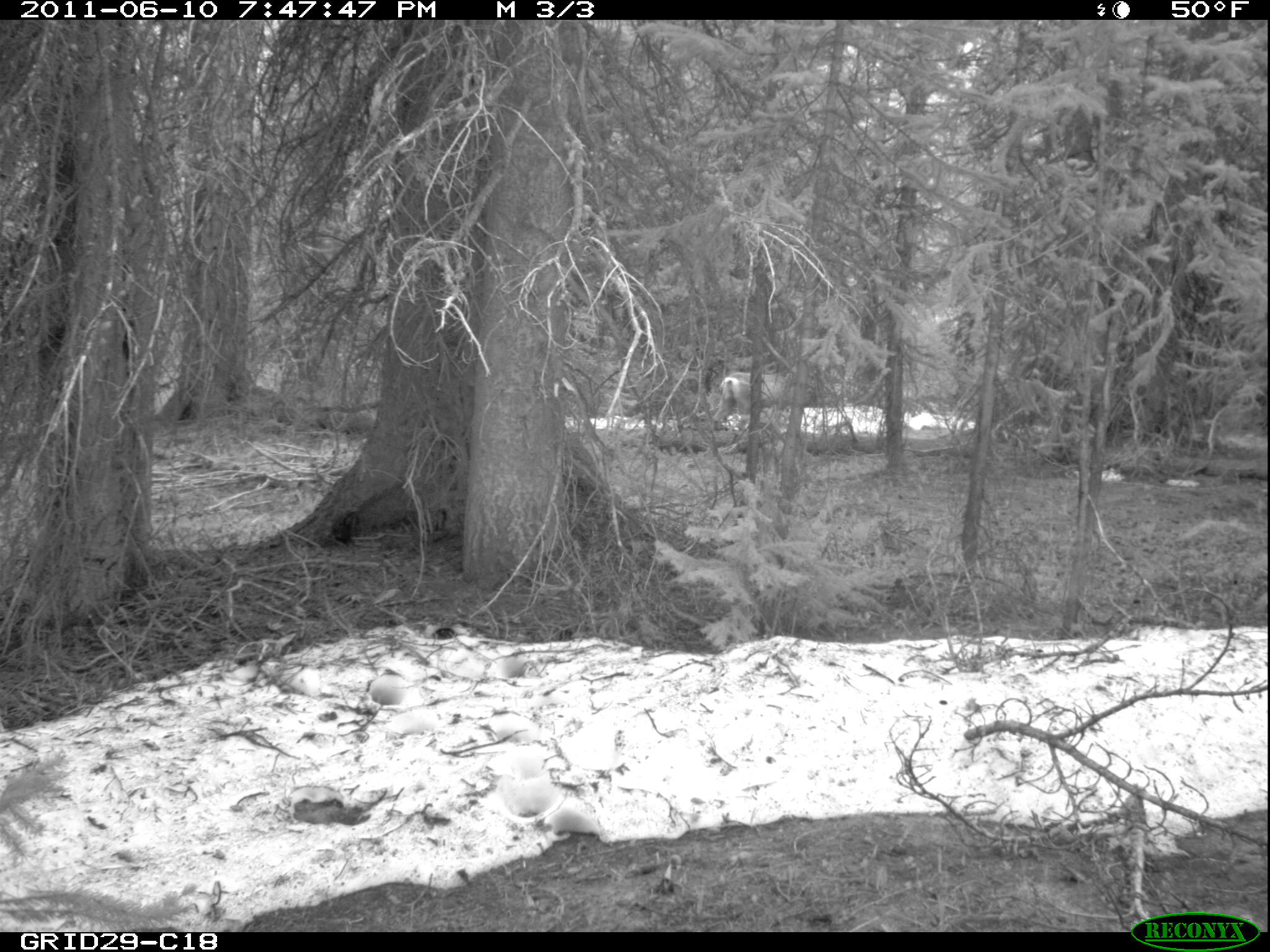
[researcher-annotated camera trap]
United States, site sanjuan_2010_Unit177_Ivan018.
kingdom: Animalia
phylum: Chordata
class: Mammalia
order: Artiodactyla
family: Cervidae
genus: Odocoileus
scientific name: Odocoileus hemionus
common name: mule deer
Odocoileus hemionus (mule deer).